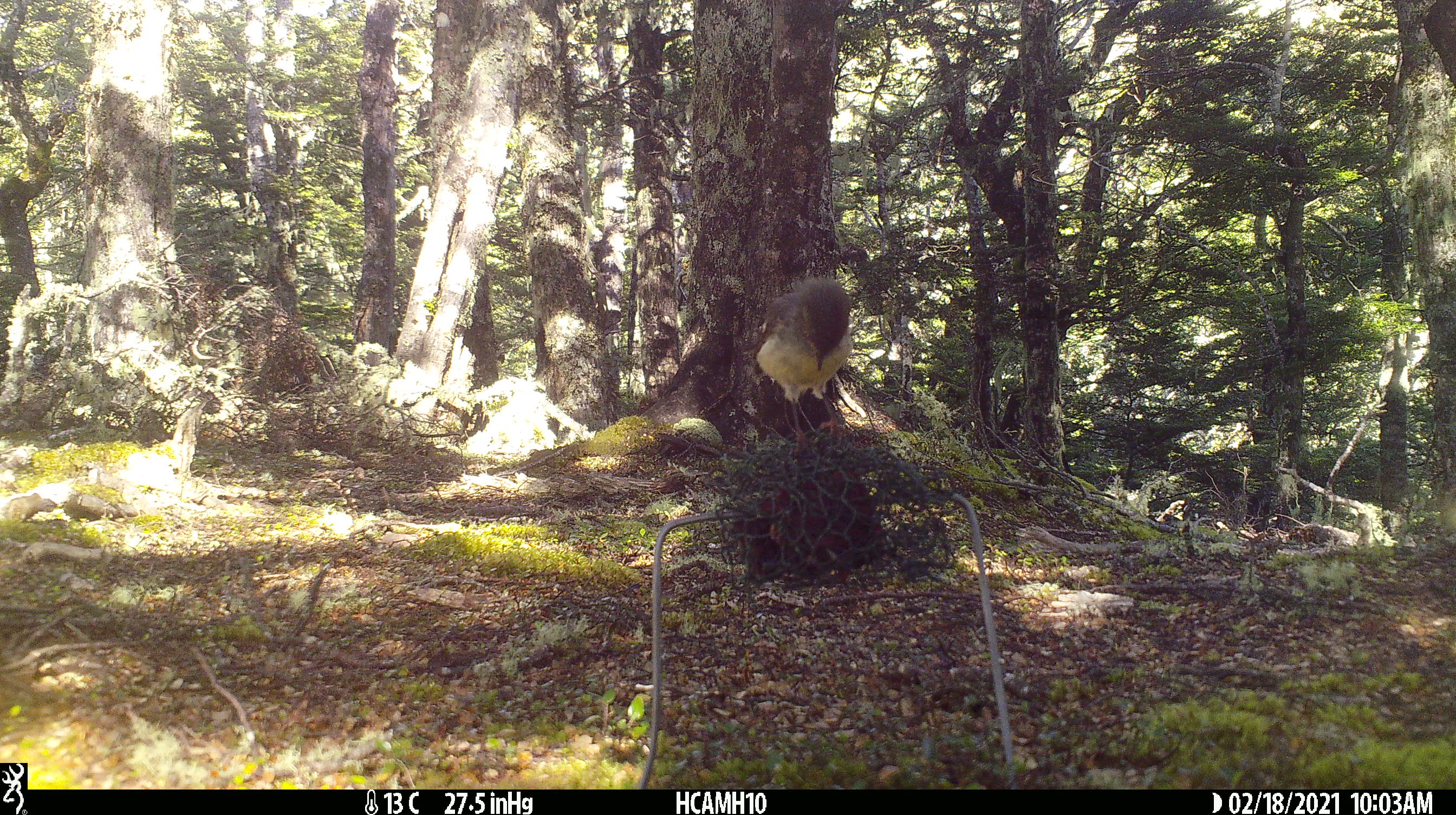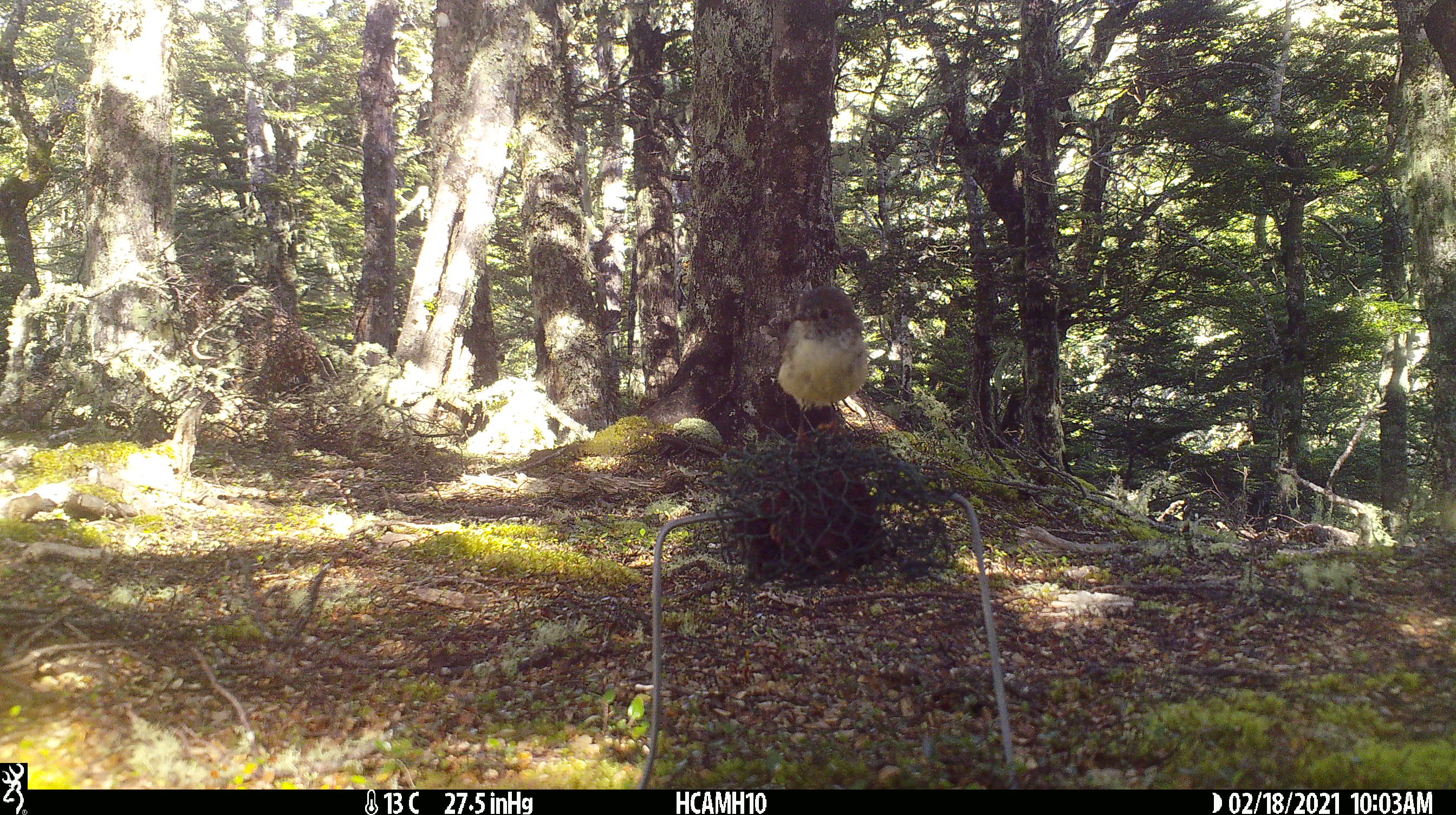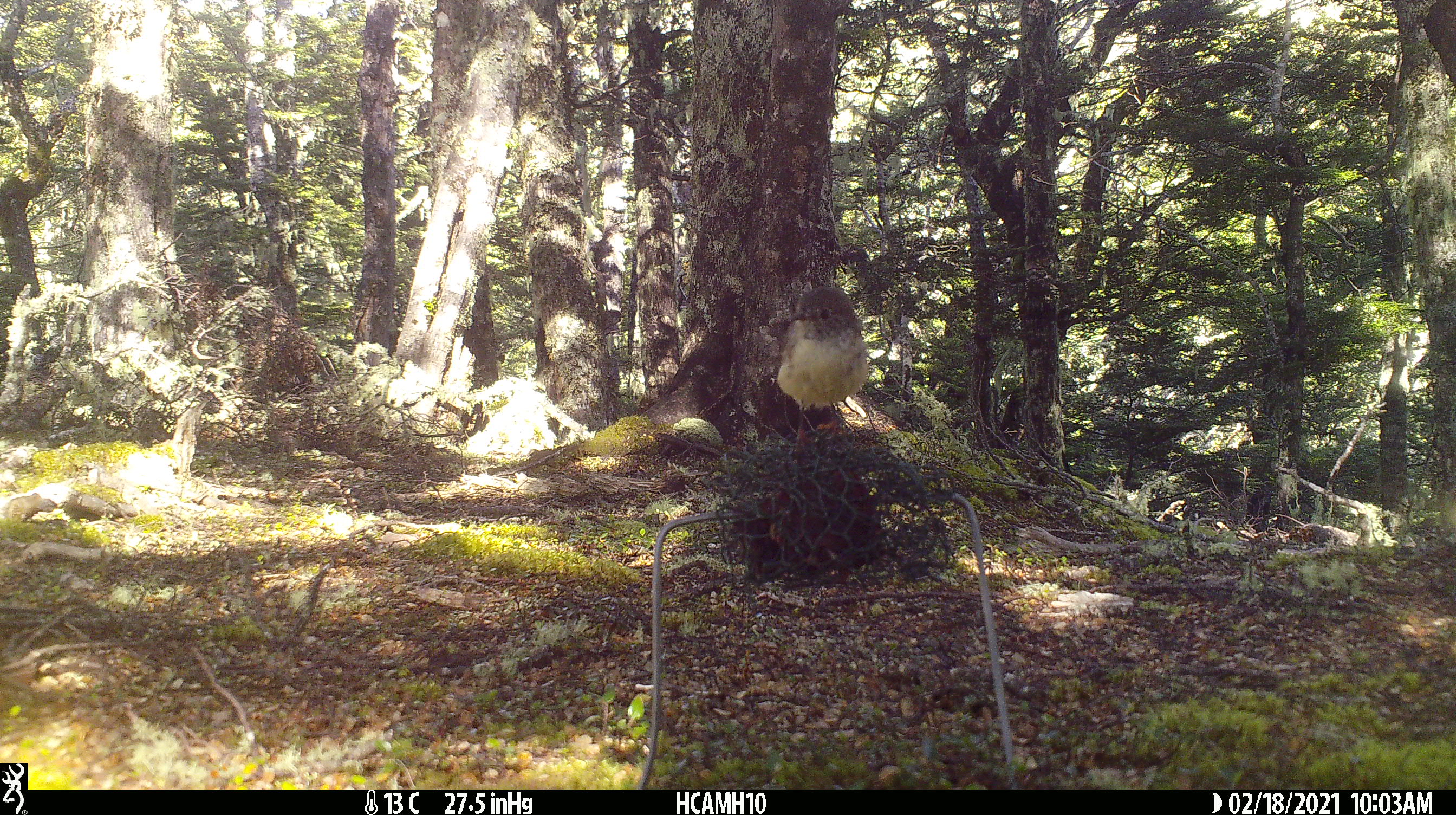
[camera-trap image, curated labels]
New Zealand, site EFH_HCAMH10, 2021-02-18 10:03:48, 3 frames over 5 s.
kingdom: Animalia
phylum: Chordata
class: Aves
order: Passeriformes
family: Petroicidae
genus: Petroica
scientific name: Petroica macrocephala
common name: tomtit